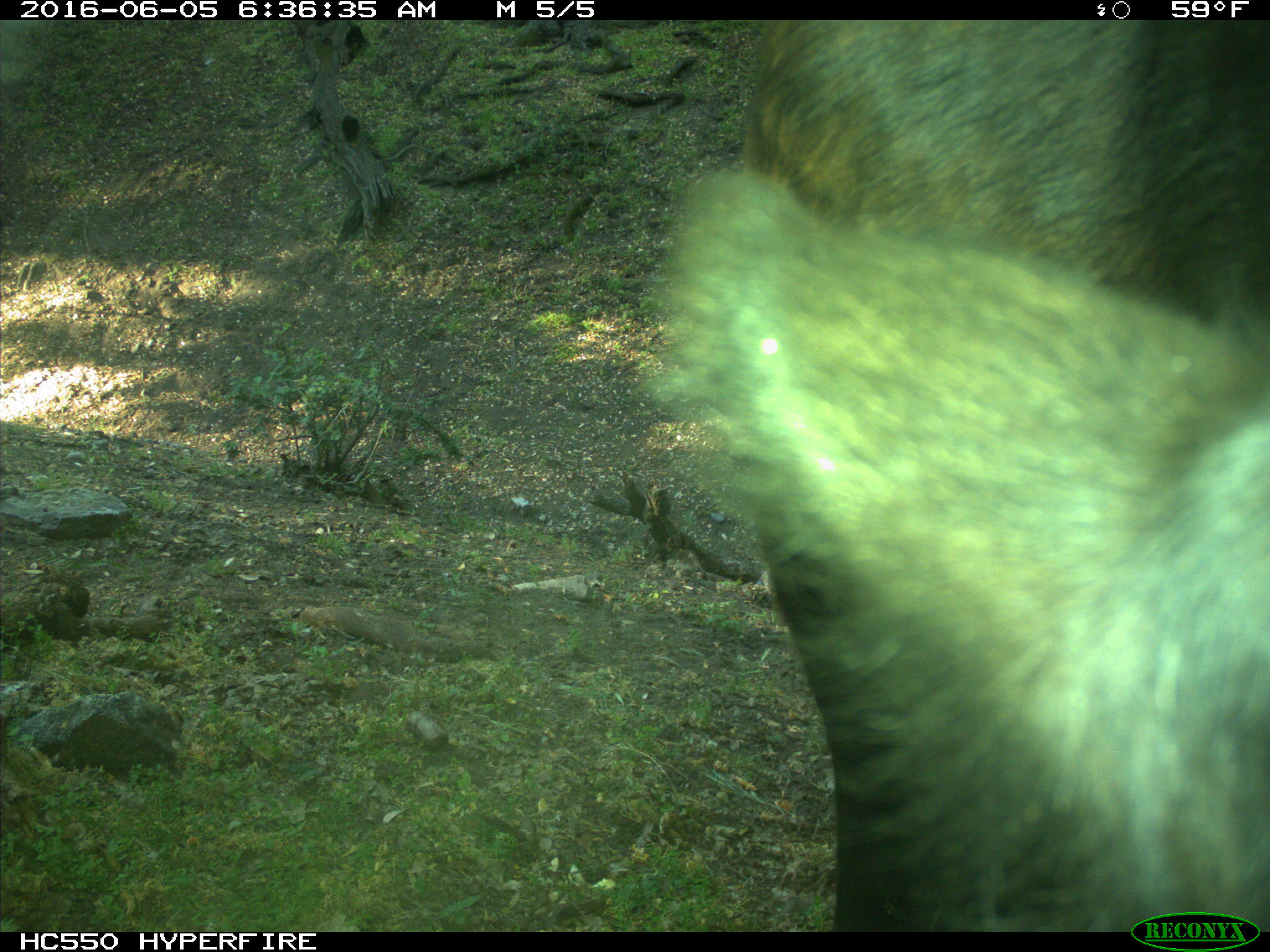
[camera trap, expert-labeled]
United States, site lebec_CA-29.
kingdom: Animalia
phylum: Chordata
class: Mammalia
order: Artiodactyla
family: Bovidae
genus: Bos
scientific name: Bos taurus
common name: domestic cow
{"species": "Bos taurus (domestic cow)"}